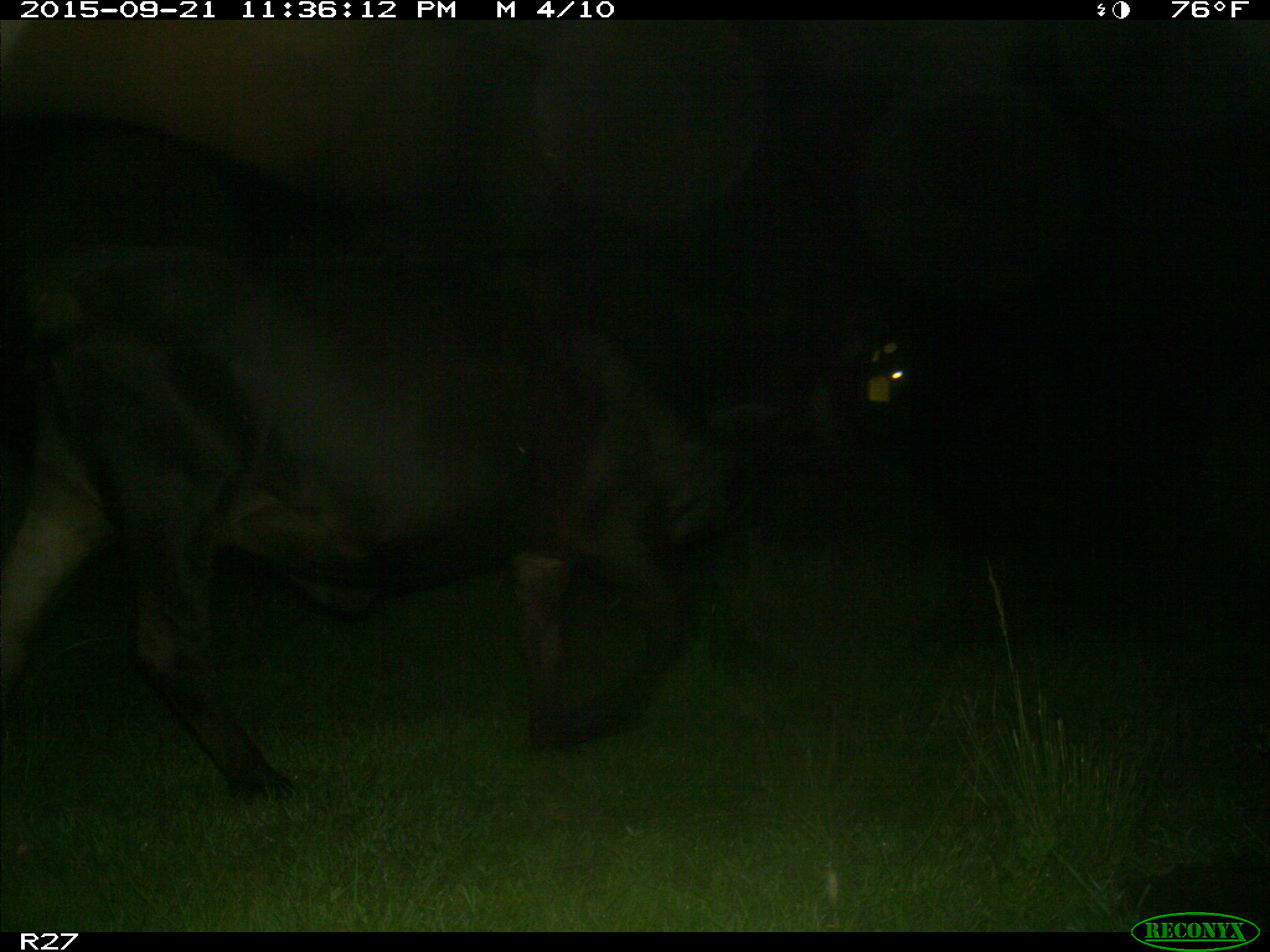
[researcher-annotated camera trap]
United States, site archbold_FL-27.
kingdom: Animalia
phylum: Chordata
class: Mammalia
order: Artiodactyla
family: Bovidae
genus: Bos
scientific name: Bos taurus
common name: domestic cow